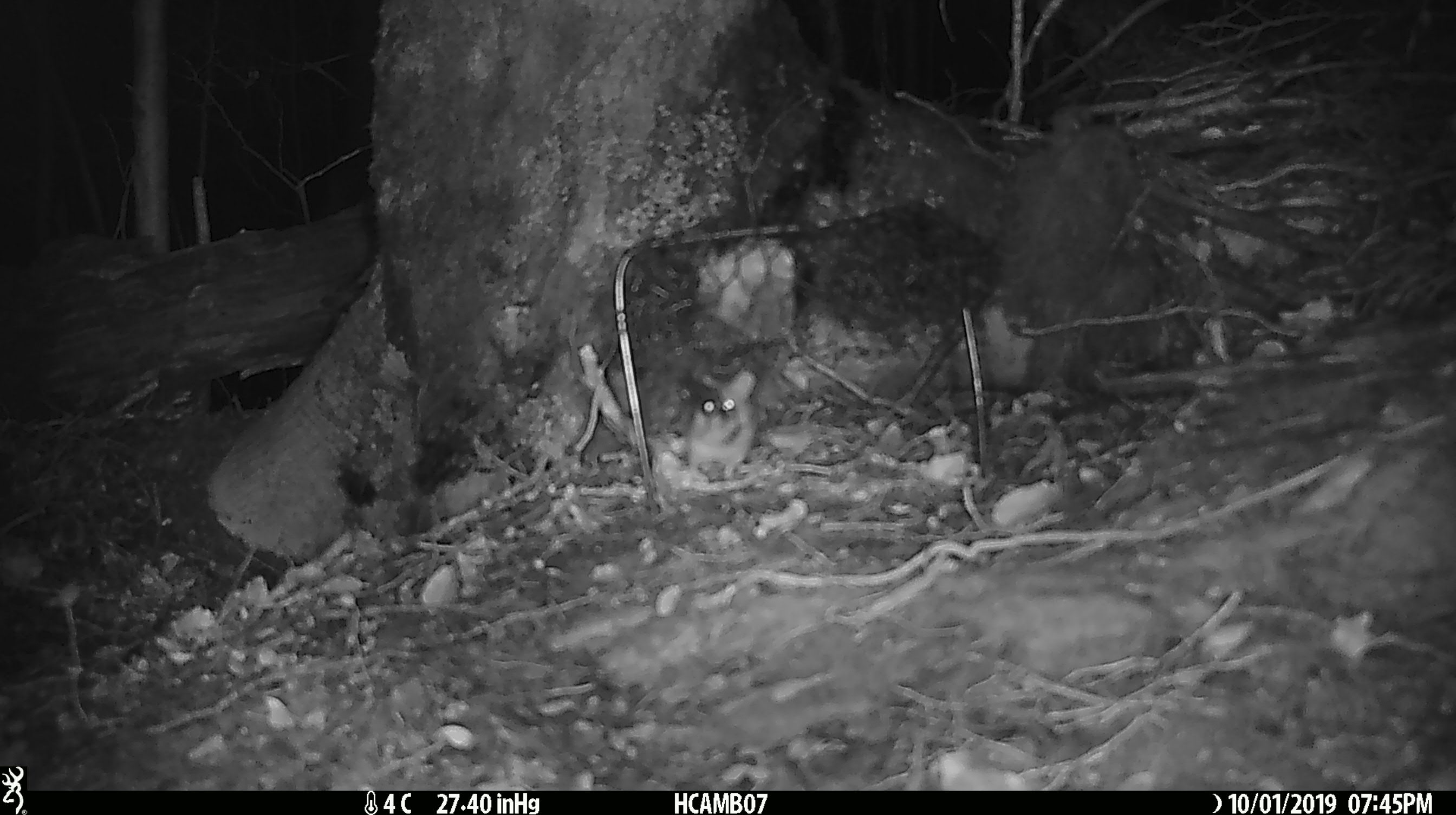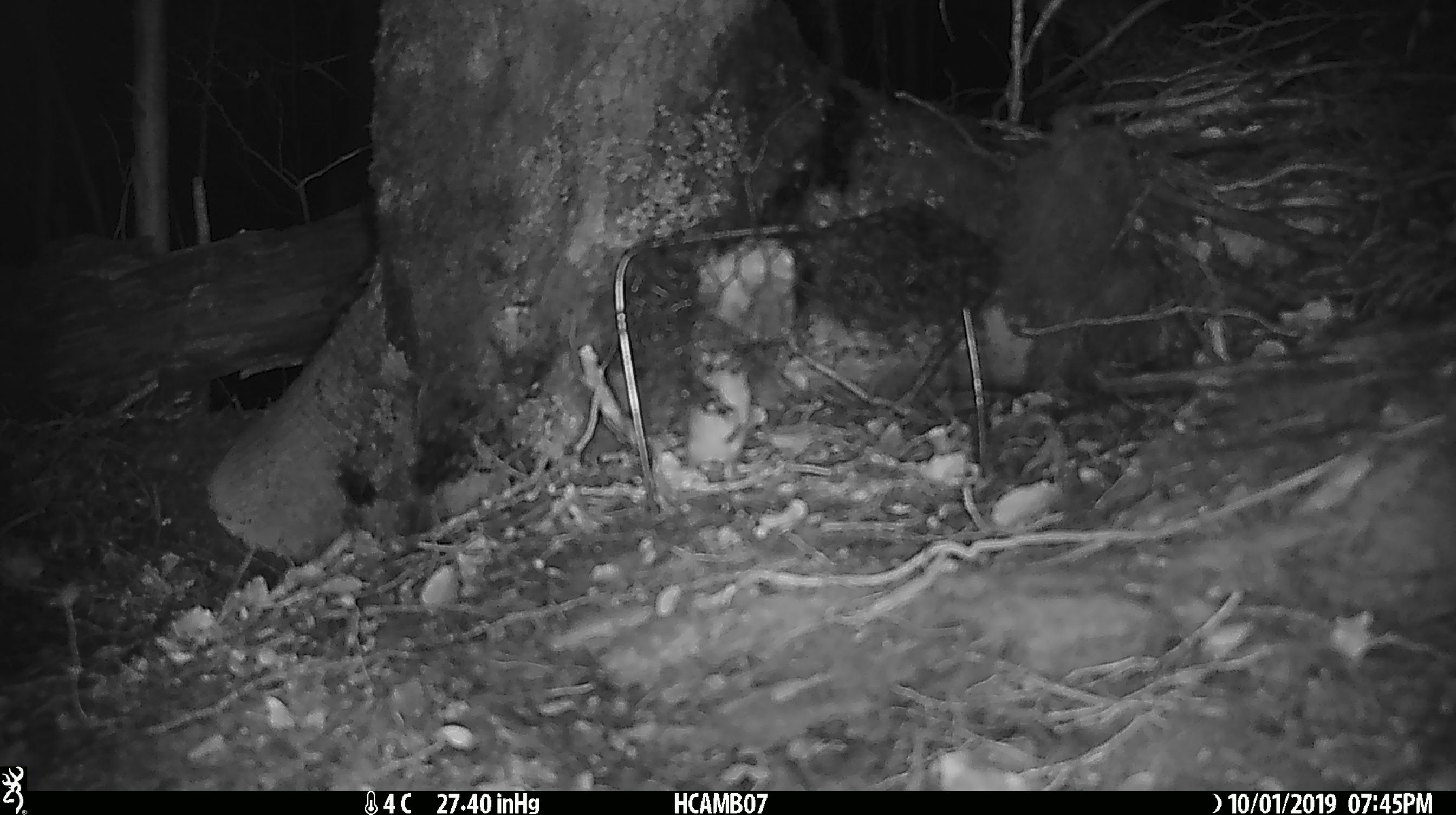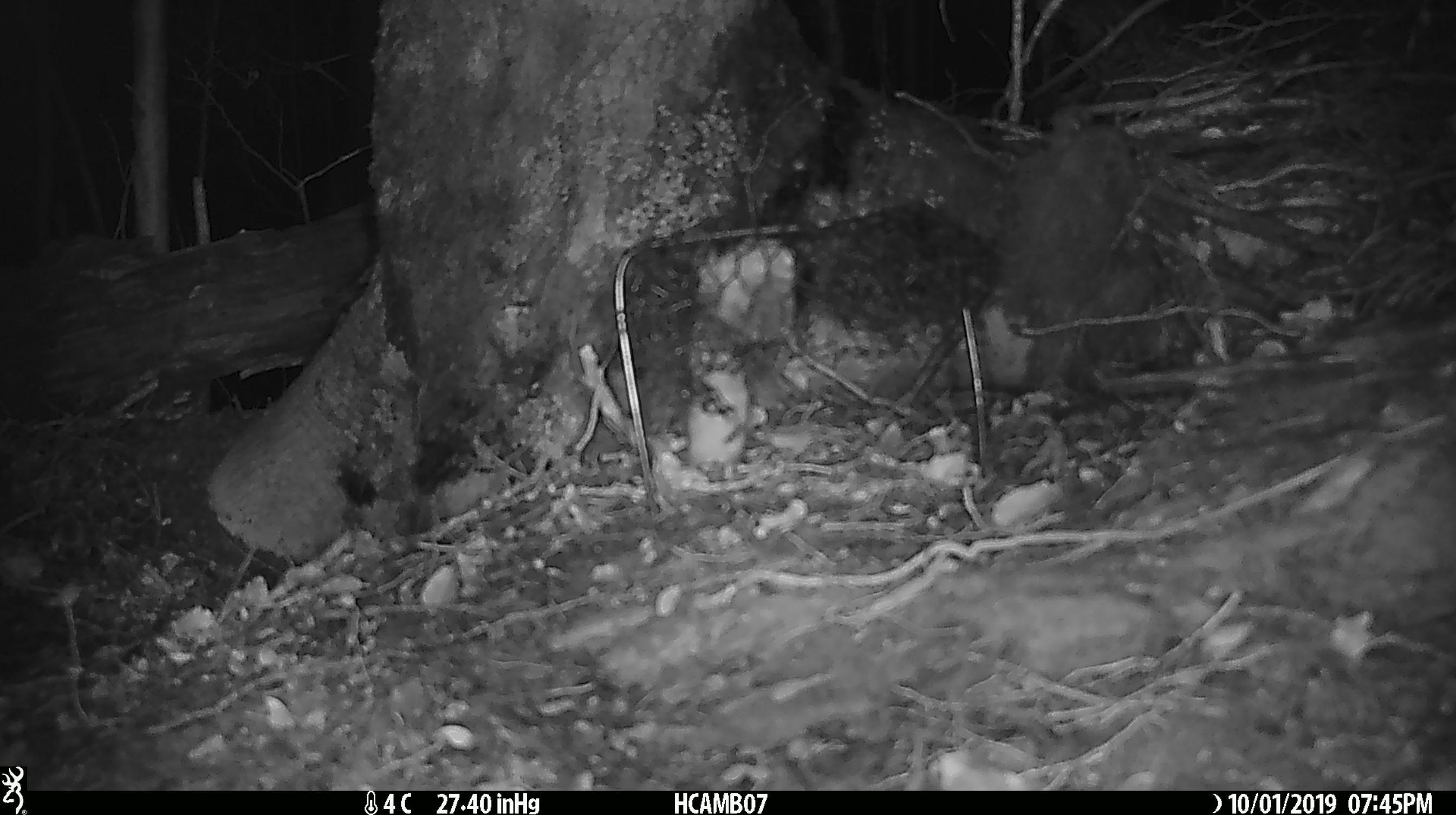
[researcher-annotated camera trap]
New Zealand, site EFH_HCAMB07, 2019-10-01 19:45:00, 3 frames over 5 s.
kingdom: Animalia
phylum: Chordata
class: Mammalia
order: Rodentia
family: Muridae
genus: Mus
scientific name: Mus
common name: mouse